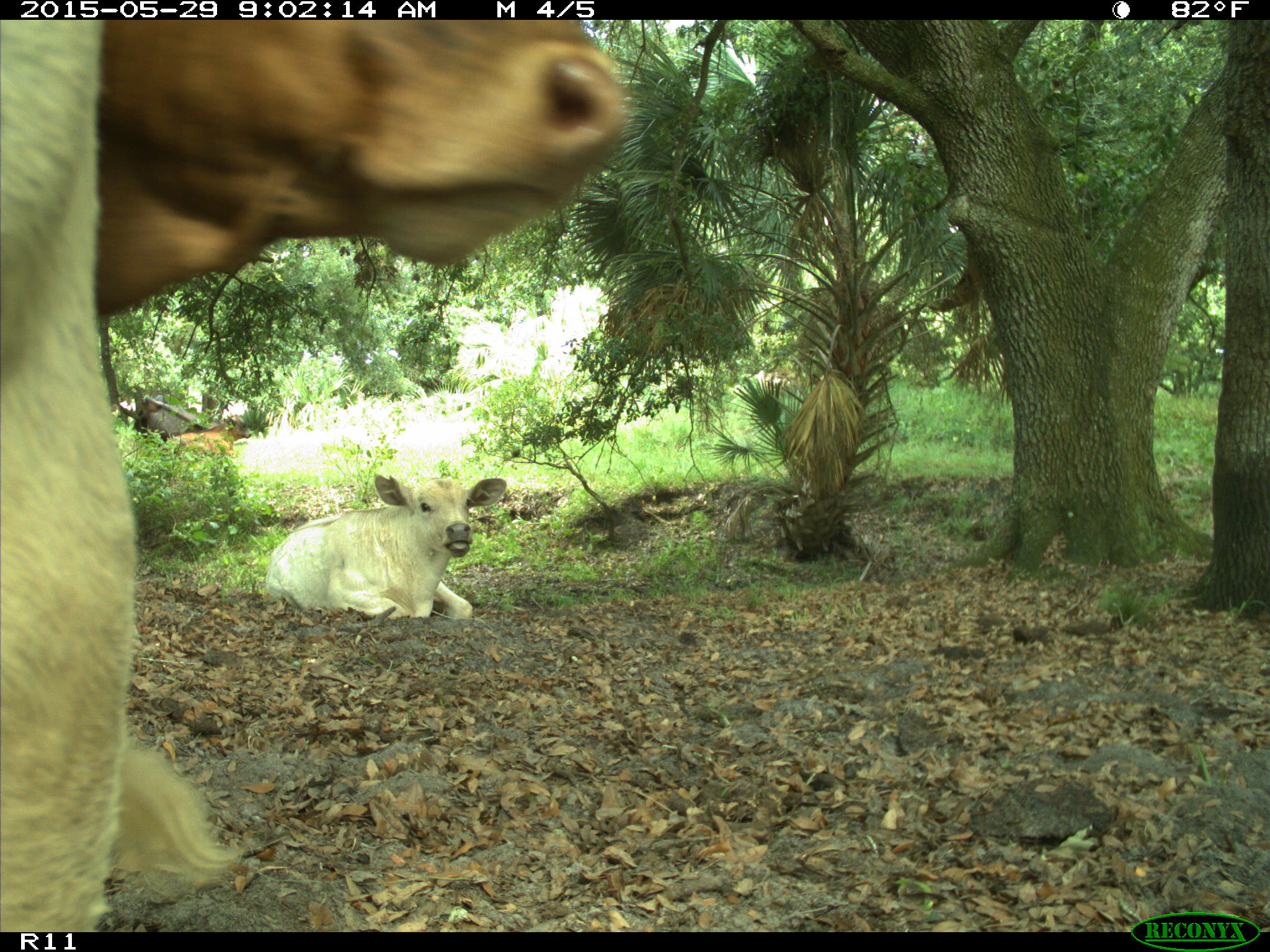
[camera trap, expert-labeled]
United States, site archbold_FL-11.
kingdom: Animalia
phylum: Chordata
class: Mammalia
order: Artiodactyla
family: Bovidae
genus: Bos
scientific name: Bos taurus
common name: domestic cow